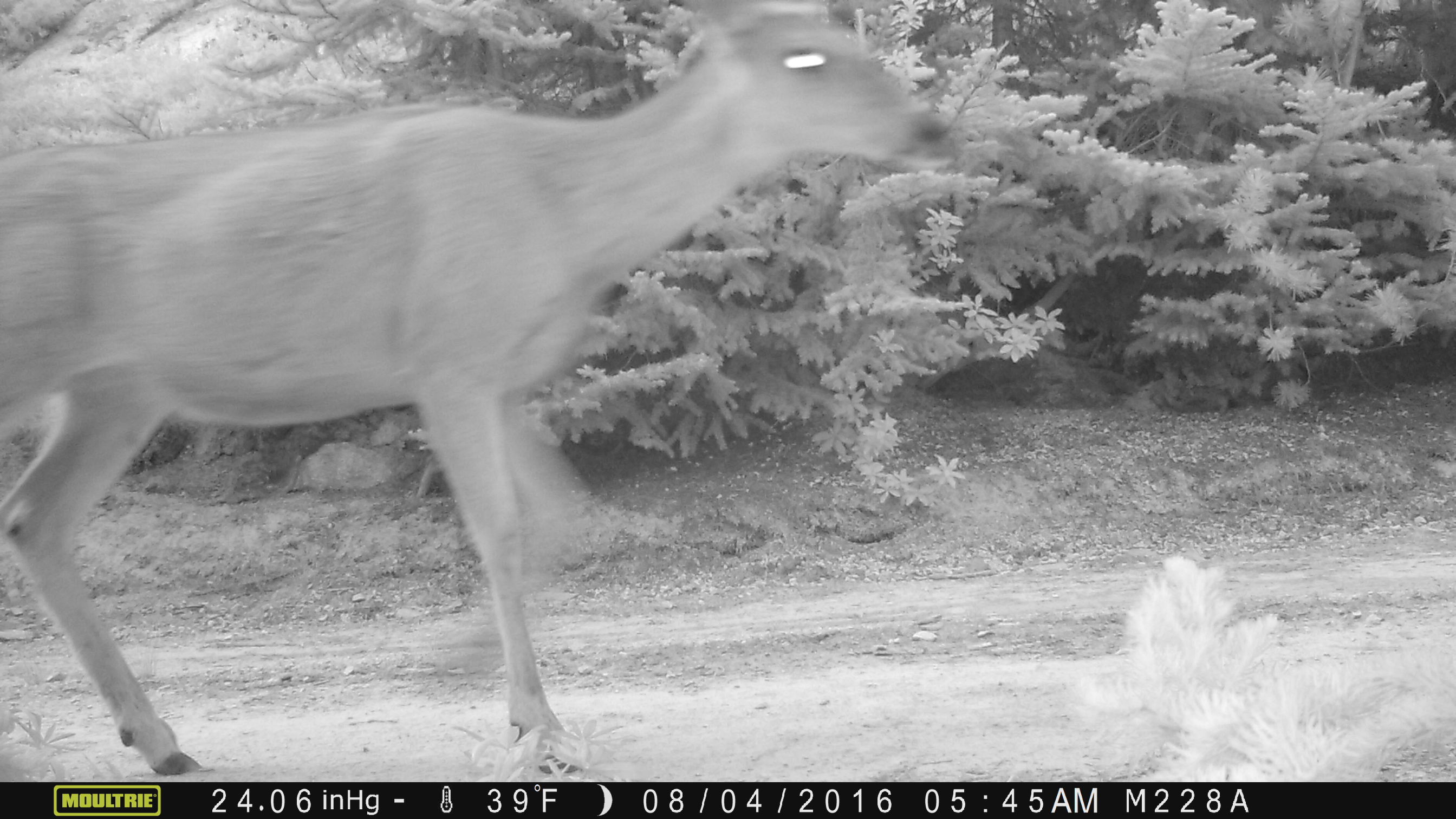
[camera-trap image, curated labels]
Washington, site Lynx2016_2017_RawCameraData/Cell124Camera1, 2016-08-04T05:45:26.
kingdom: Animalia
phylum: Chordata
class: Mammalia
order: Artiodactyla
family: Cervidae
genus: Odocoileus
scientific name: Odocoileus hemionus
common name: mule deer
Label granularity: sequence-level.